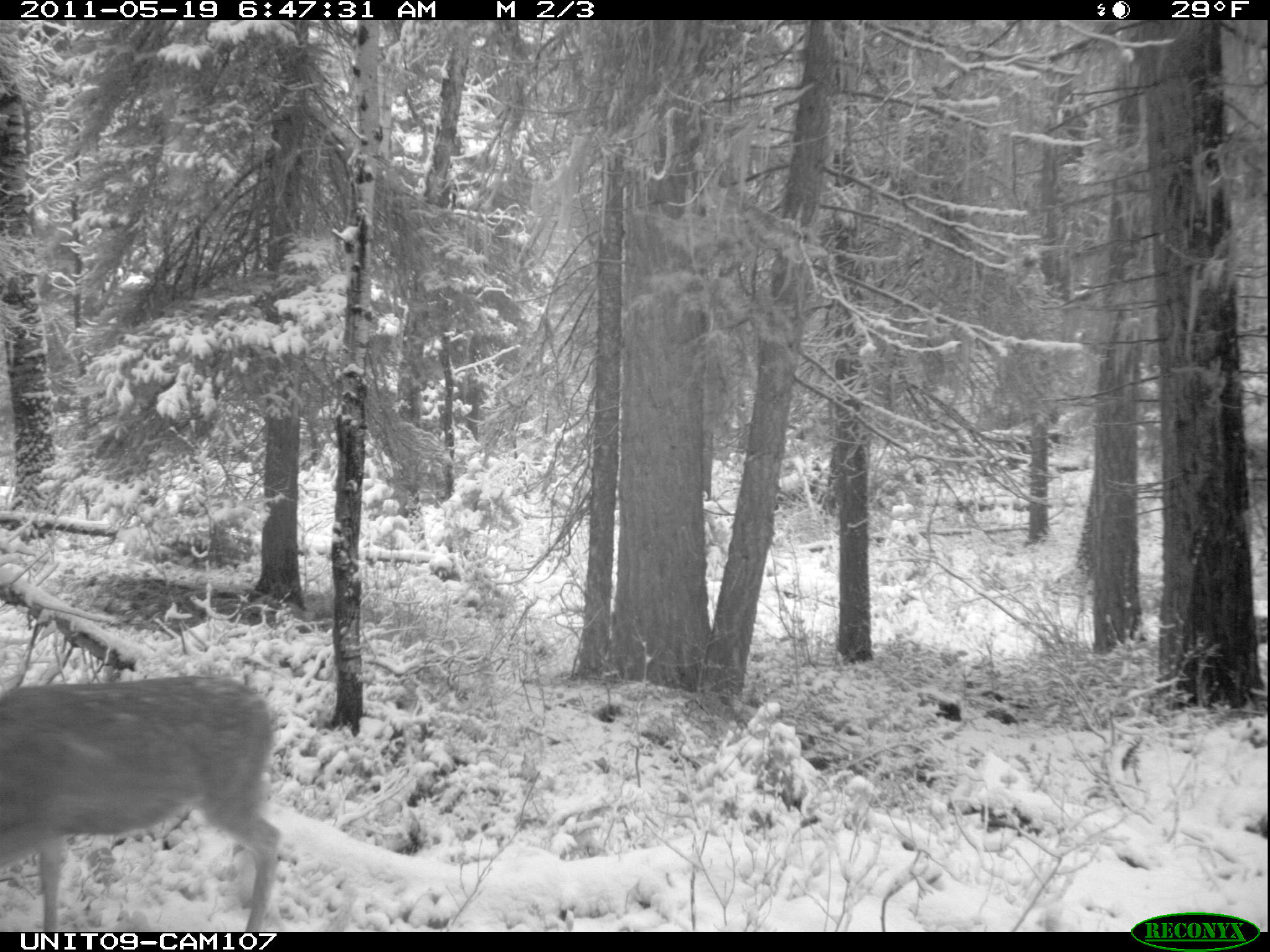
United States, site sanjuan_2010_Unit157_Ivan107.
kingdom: Animalia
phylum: Chordata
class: Mammalia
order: Artiodactyla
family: Cervidae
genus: Odocoileus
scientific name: Odocoileus hemionus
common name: mule deer